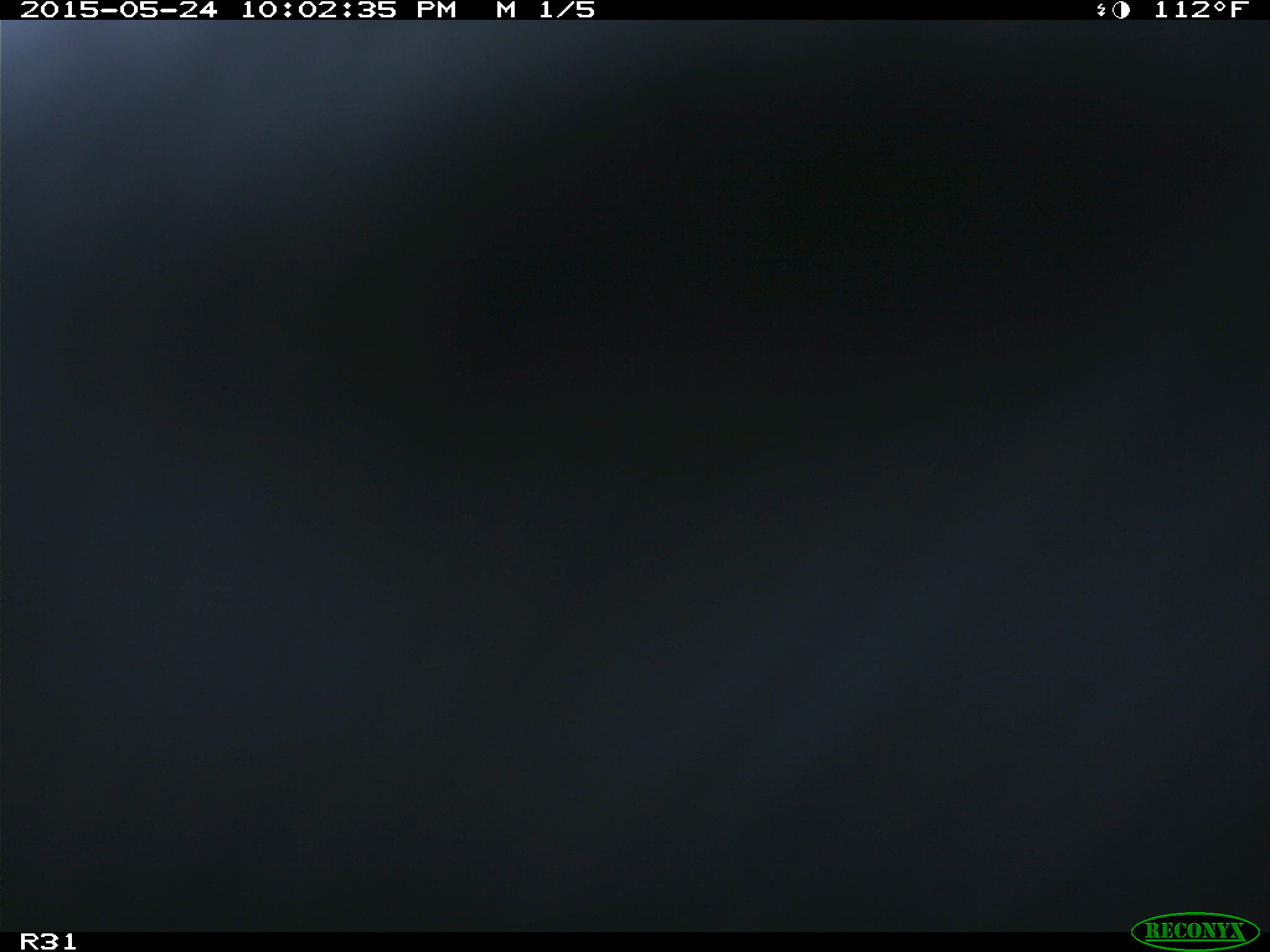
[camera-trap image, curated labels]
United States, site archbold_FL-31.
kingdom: Animalia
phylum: Chordata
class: Mammalia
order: Artiodactyla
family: Bovidae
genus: Bos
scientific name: Bos taurus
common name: domestic cow